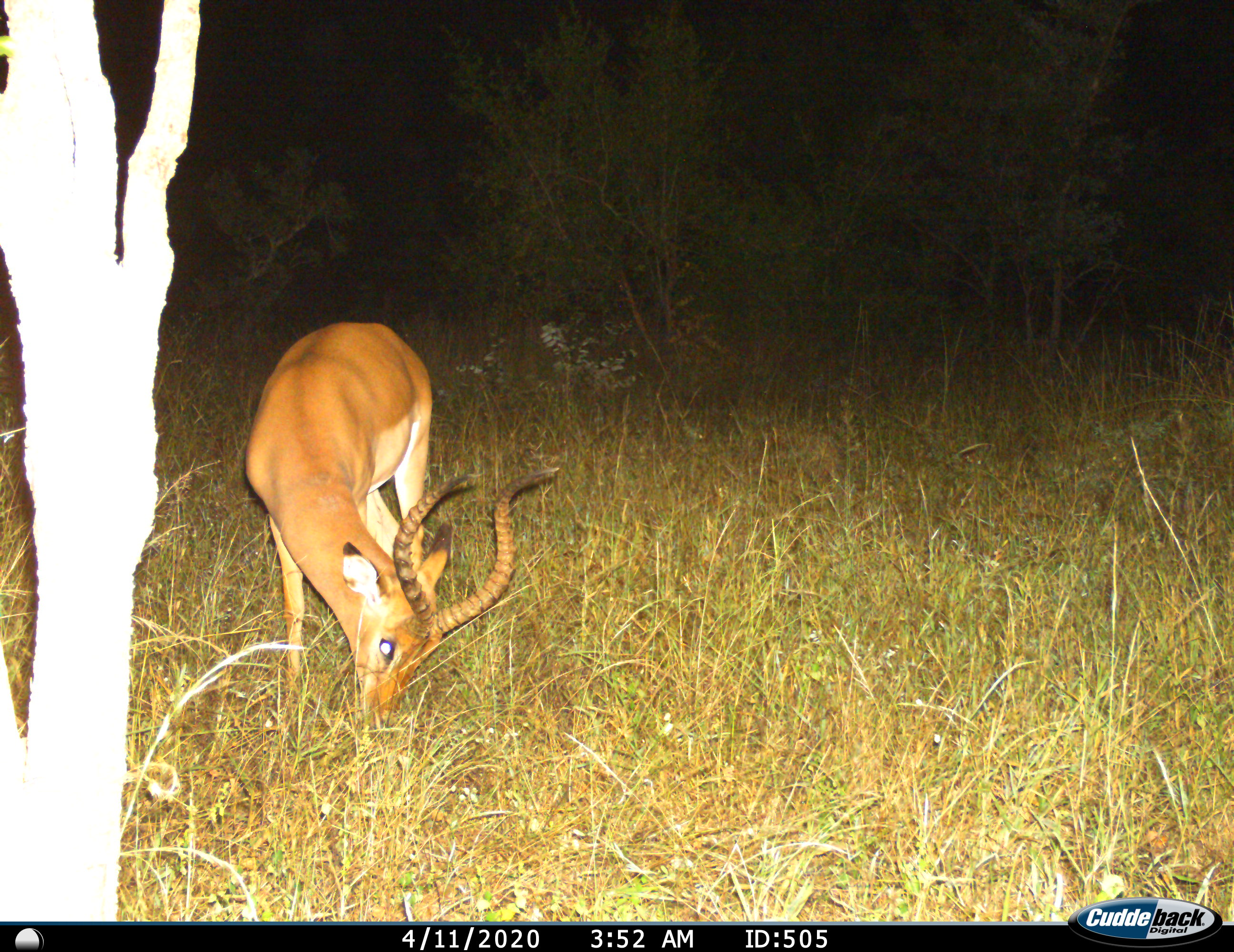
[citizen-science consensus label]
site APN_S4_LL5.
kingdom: Animalia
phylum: Chordata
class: Mammalia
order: Artiodactyla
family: Bovidae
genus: Aepyceros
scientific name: Aepyceros melampus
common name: impala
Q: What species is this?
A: Impala (Aepyceros melampus).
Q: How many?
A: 1.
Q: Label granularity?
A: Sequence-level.